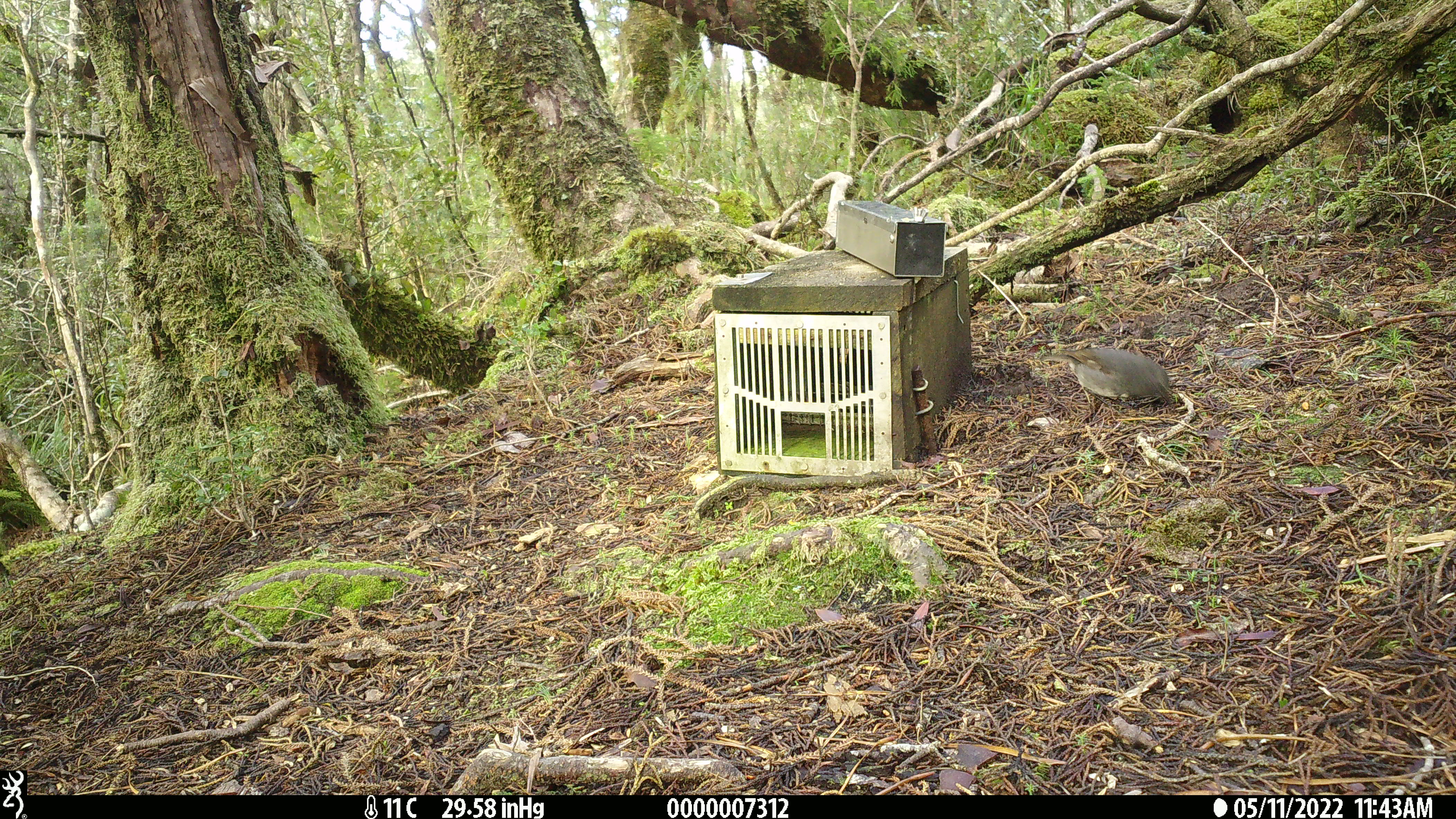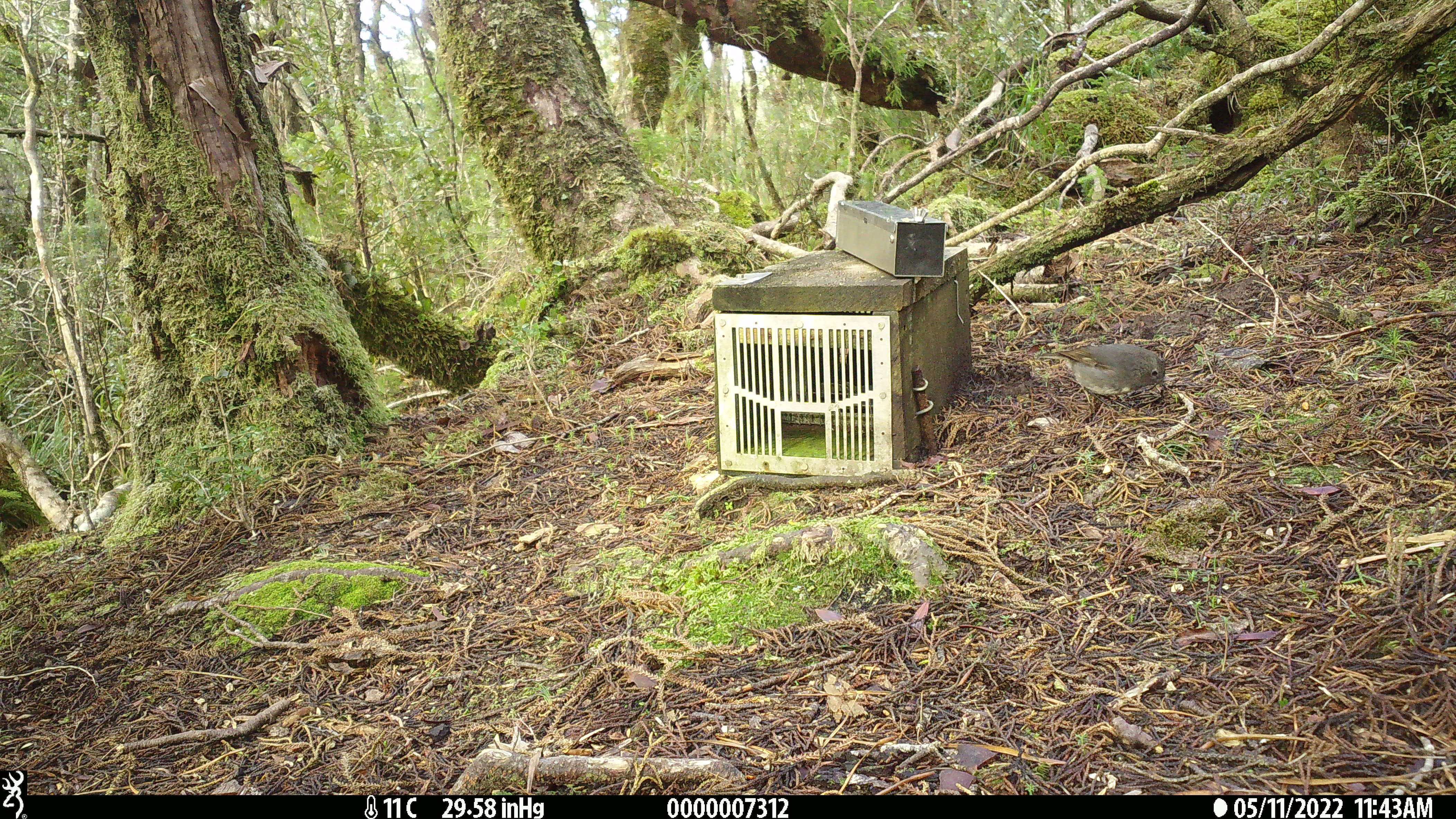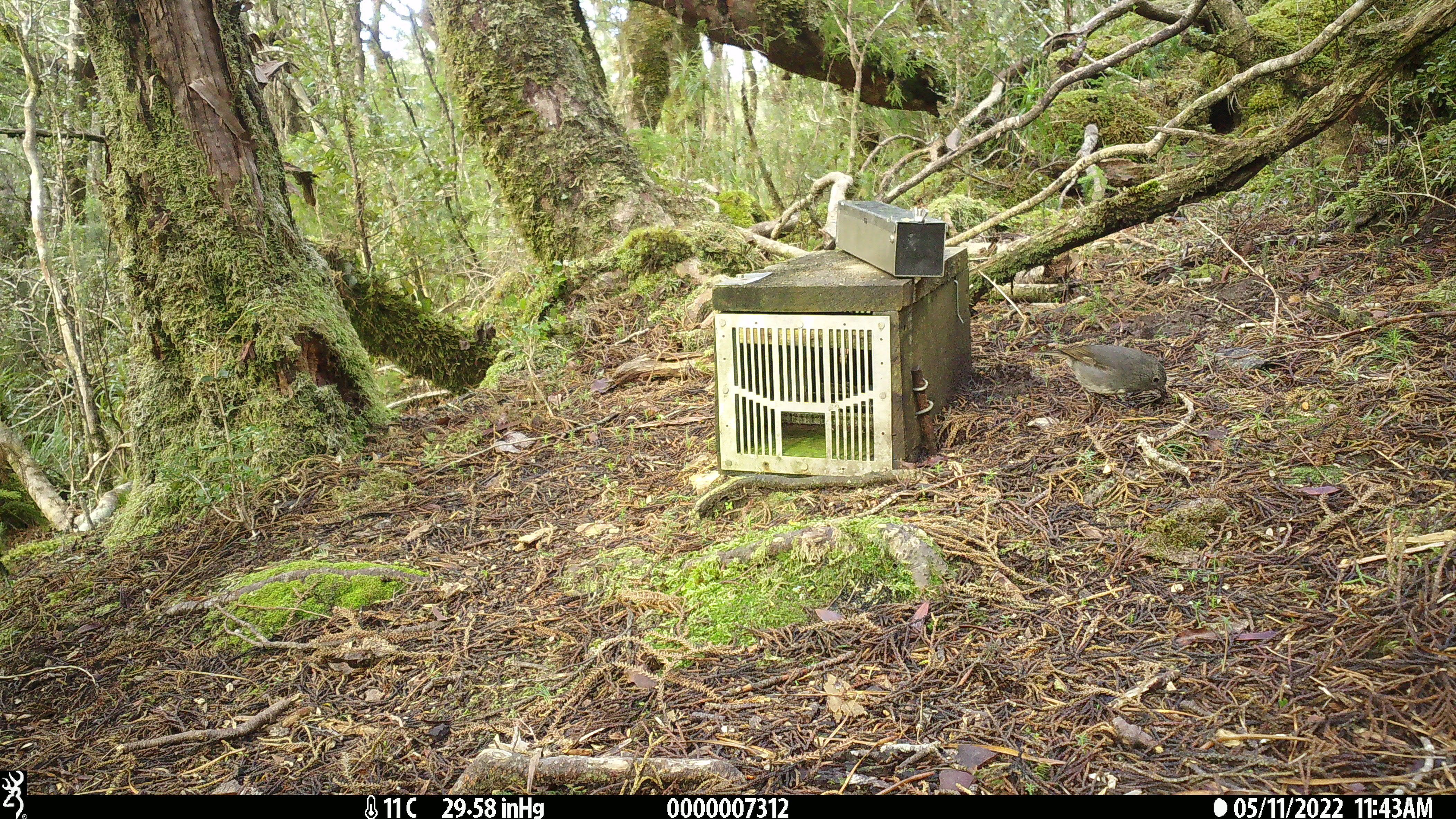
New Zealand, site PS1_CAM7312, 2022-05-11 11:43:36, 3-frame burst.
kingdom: Animalia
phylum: Chordata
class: Aves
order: Passeriformes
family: Petroicidae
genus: Petroica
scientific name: Petroica australis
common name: new zealand robin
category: robin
Robin (new zealand robin) (Petroica australis).